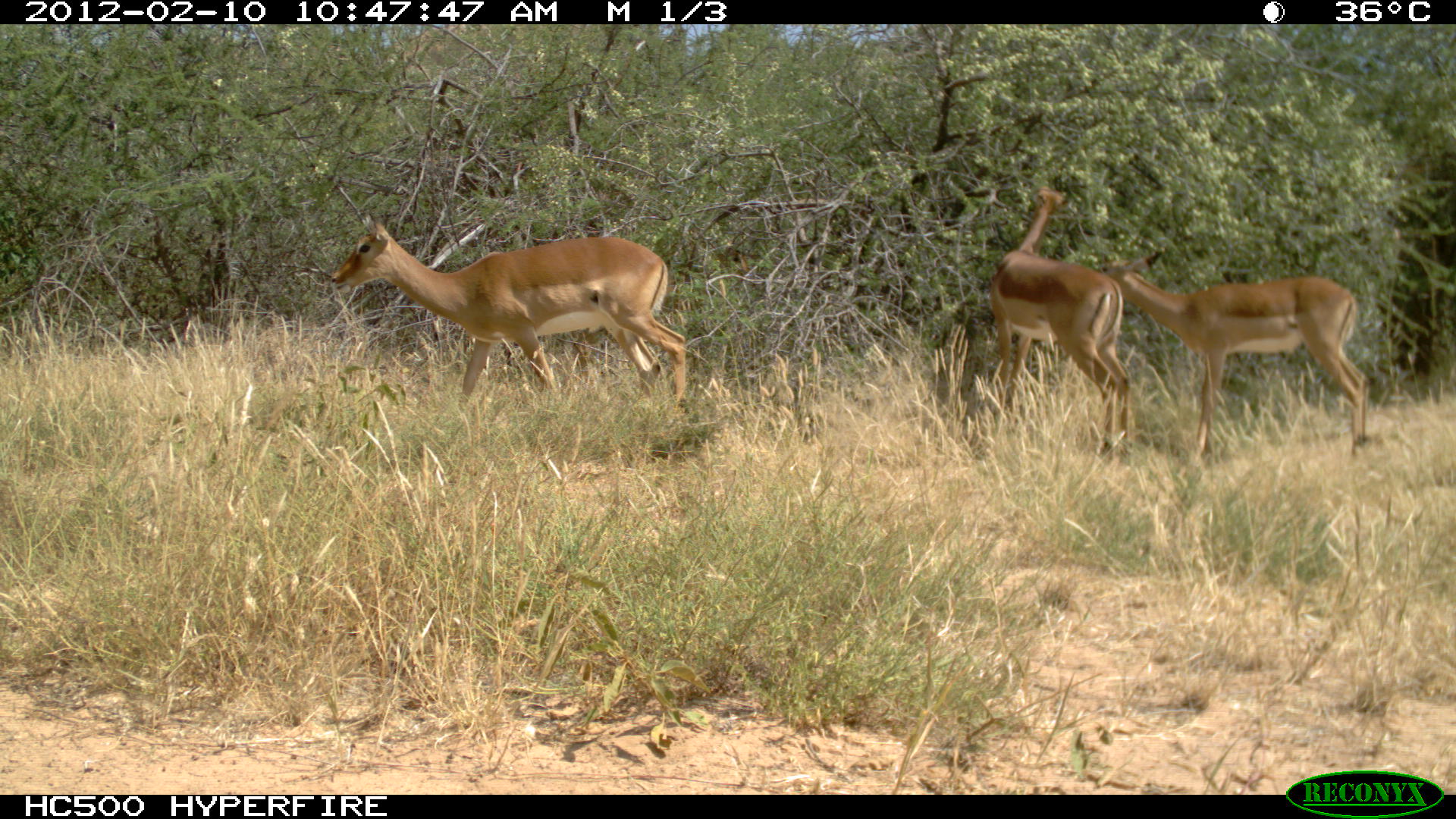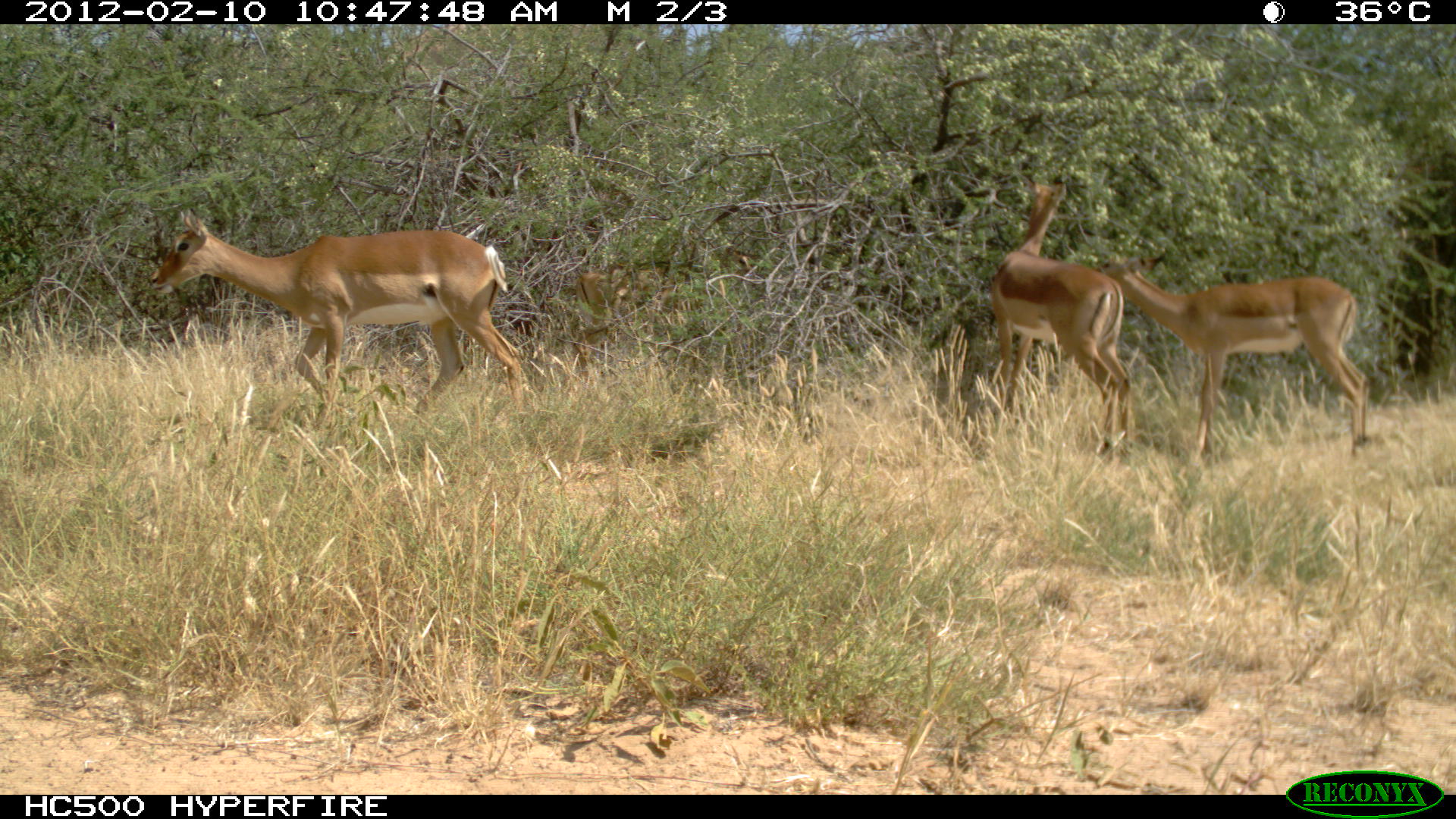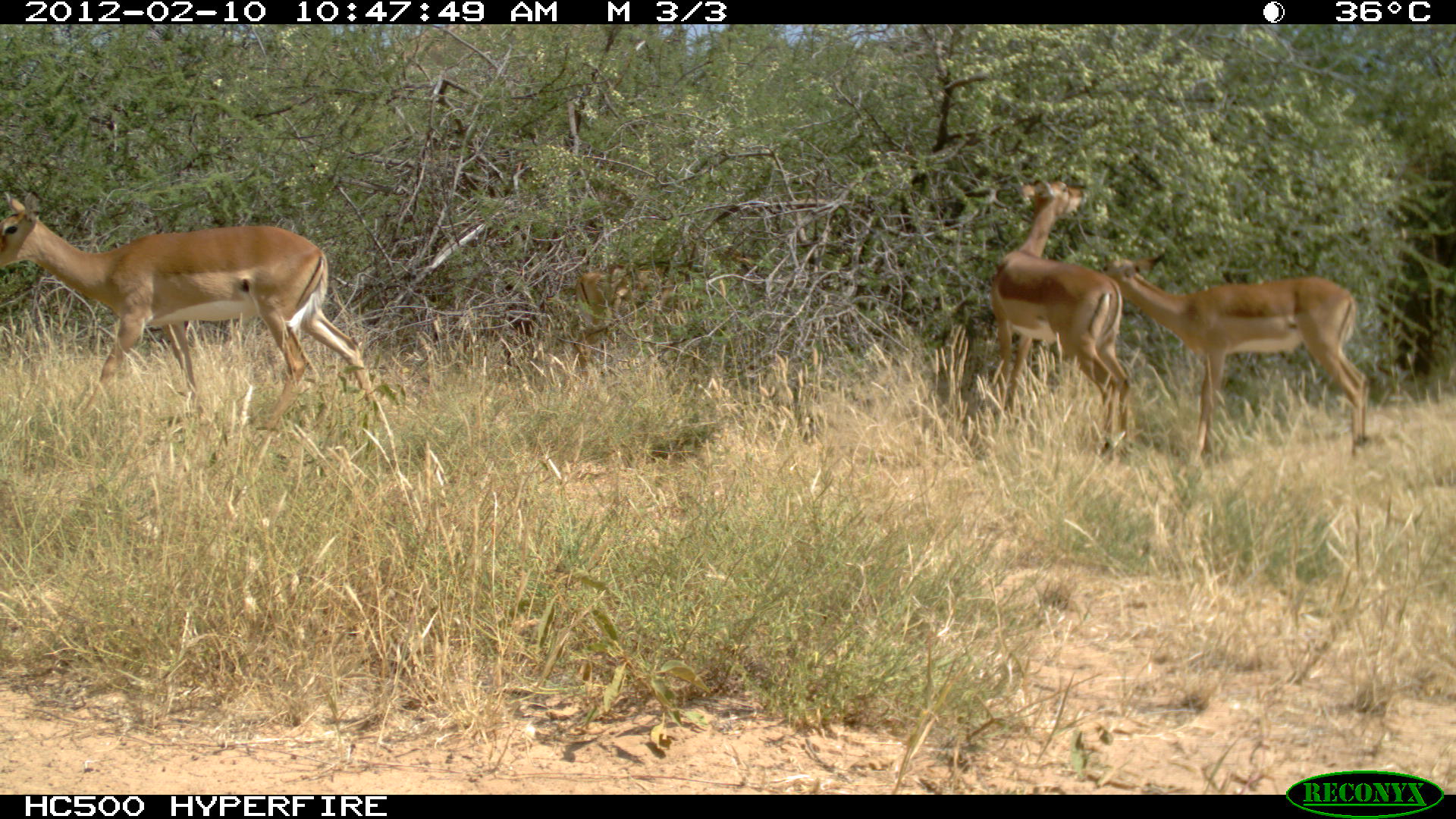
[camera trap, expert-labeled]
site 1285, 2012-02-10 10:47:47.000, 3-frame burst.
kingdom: Animalia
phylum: Chordata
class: Mammalia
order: Artiodactyla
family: Bovidae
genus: Aepyceros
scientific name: Aepyceros melampus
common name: impala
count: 3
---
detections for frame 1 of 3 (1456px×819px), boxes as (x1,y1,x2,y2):
aepyceros melampus: (328,210,692,414); (1095,245,1371,466); (987,179,1134,467)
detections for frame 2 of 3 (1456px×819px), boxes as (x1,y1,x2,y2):
aepyceros melampus: (147,197,526,423); (1092,251,1371,459); (988,172,1137,465); (573,244,755,375)